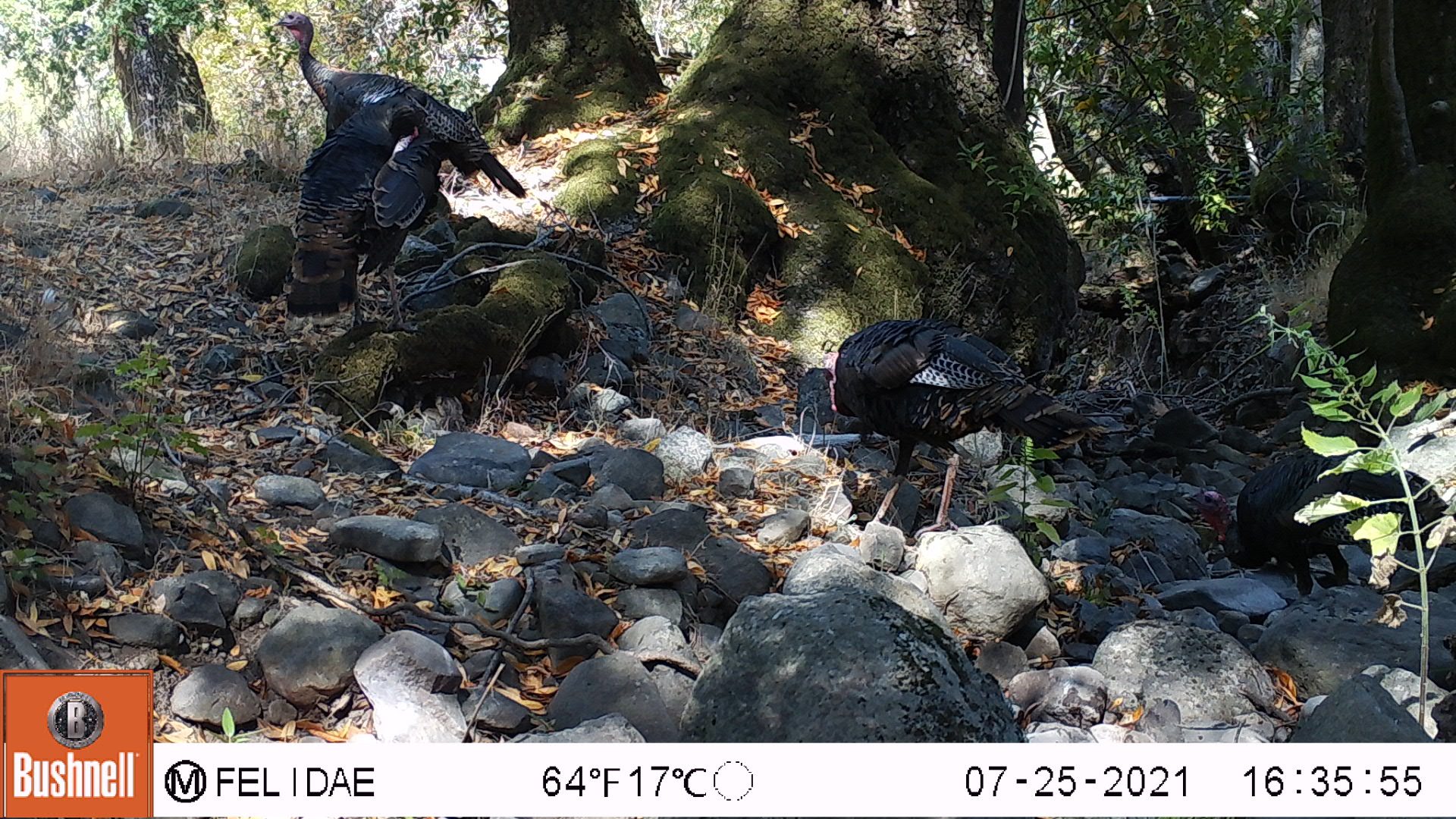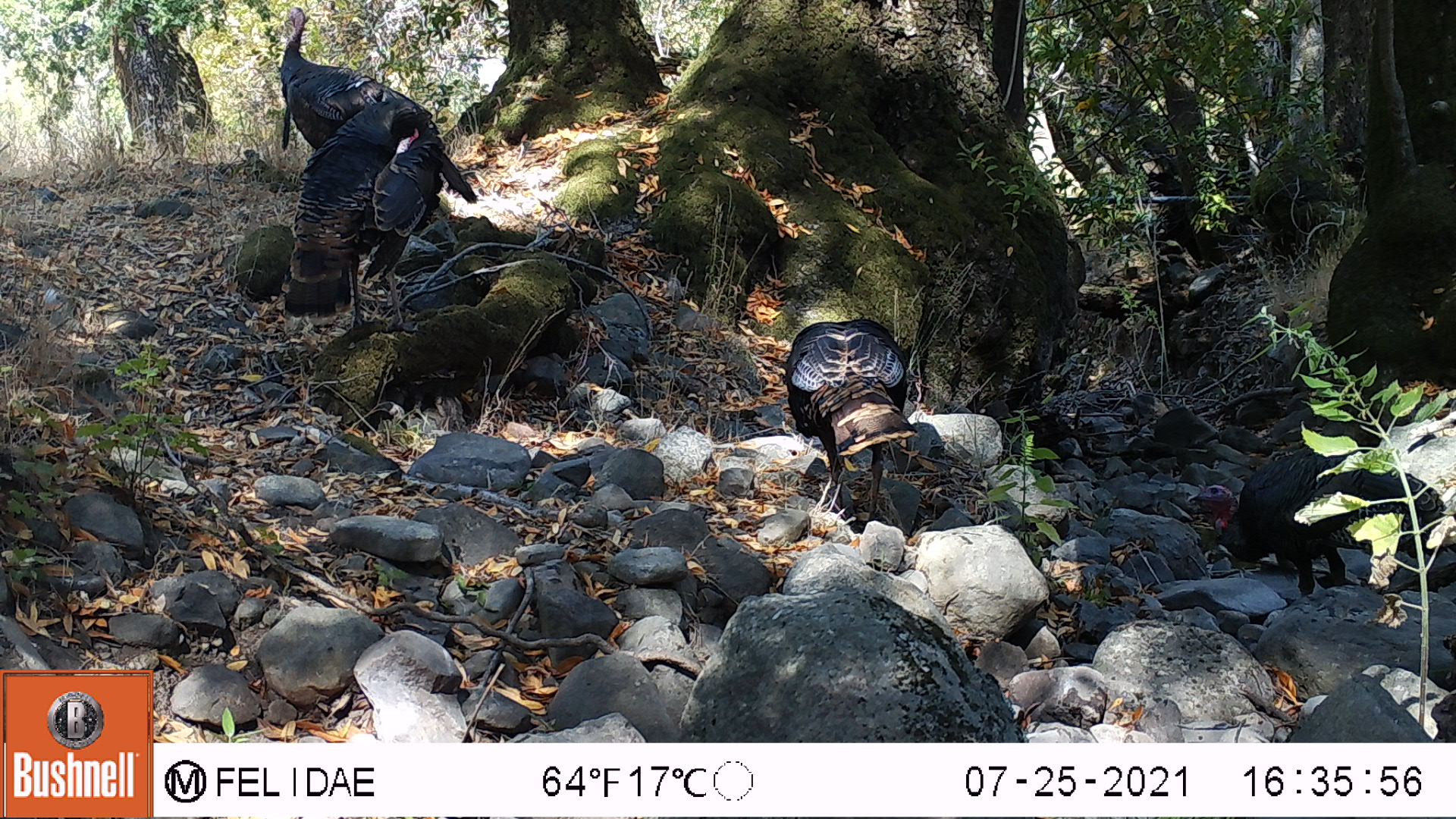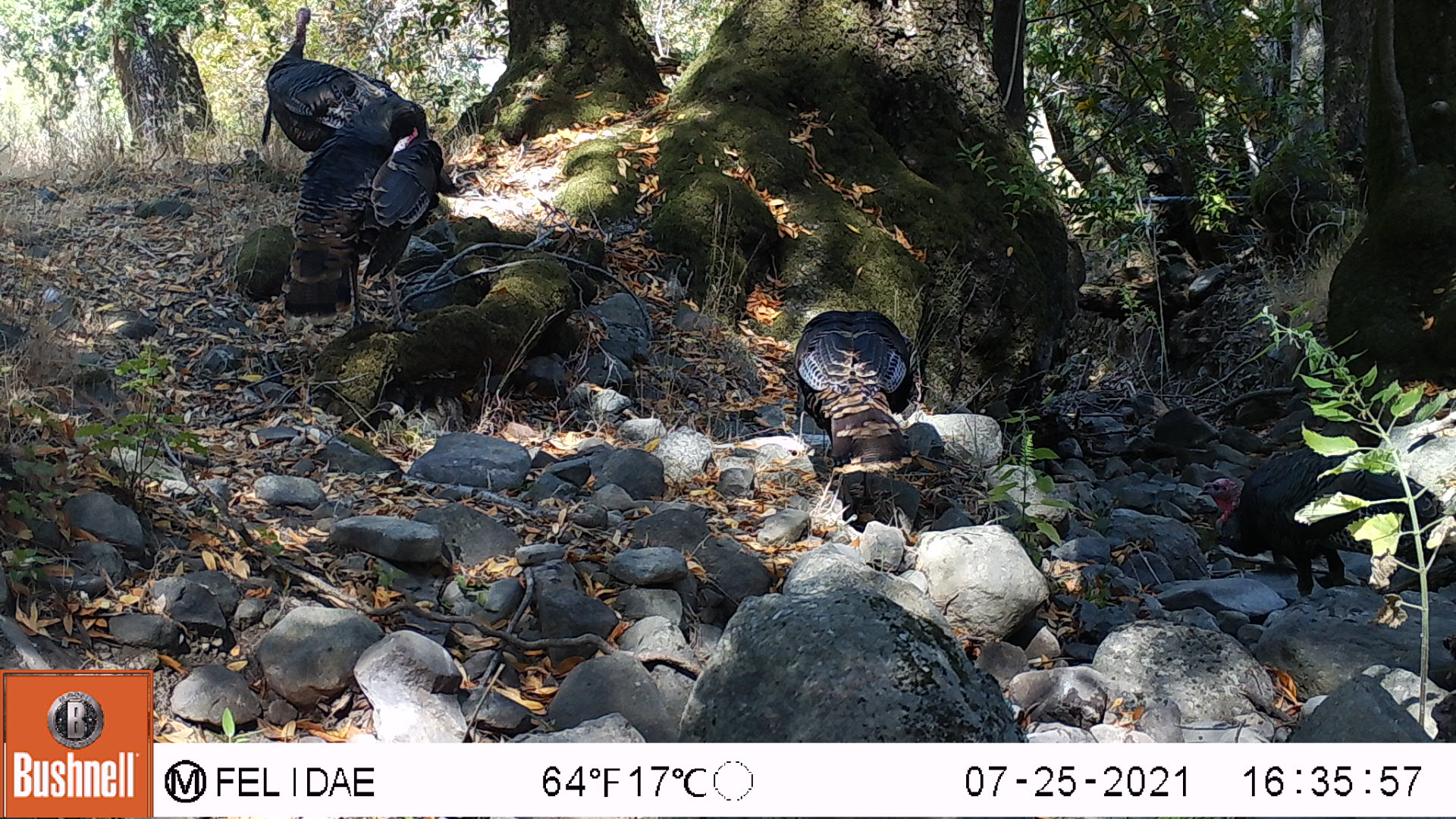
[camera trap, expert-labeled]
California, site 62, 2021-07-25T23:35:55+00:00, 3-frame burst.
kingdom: Animalia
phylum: Chordata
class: Aves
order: Galliformes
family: Phasianidae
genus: Meleagris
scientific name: Meleagris gallopavo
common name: turkey